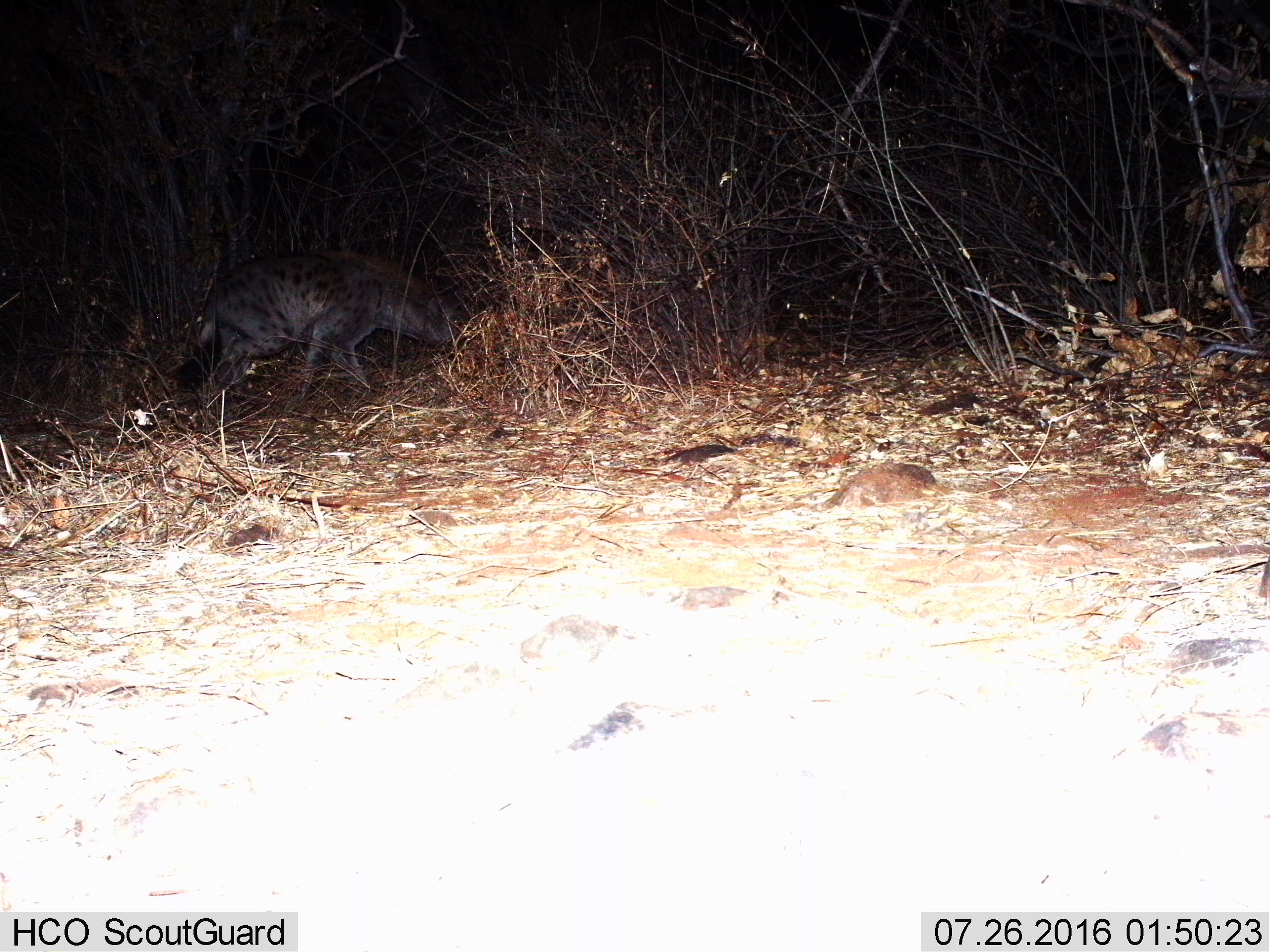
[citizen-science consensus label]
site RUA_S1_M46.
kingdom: Animalia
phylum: Chordata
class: Mammalia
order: Carnivora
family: Hyaenidae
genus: Crocuta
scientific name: Crocuta crocuta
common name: spotted hyena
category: hyenaspotted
Hyenaspotted (spotted hyena) (Crocuta crocuta), count 1. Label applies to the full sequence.